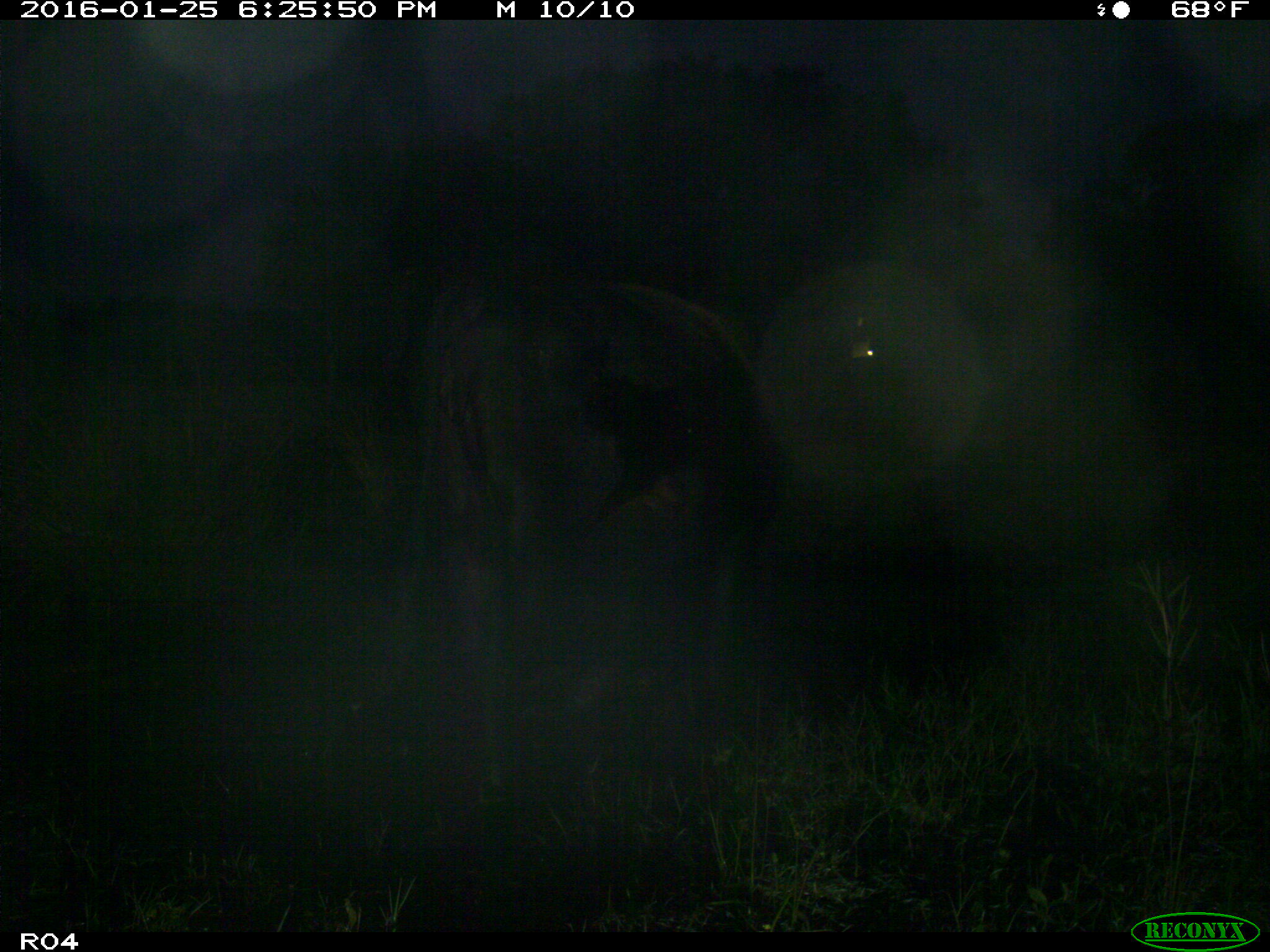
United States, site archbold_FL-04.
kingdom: Animalia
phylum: Chordata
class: Mammalia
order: Artiodactyla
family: Bovidae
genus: Bos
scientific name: Bos taurus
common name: domestic cow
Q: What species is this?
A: Bos taurus (domestic cow).